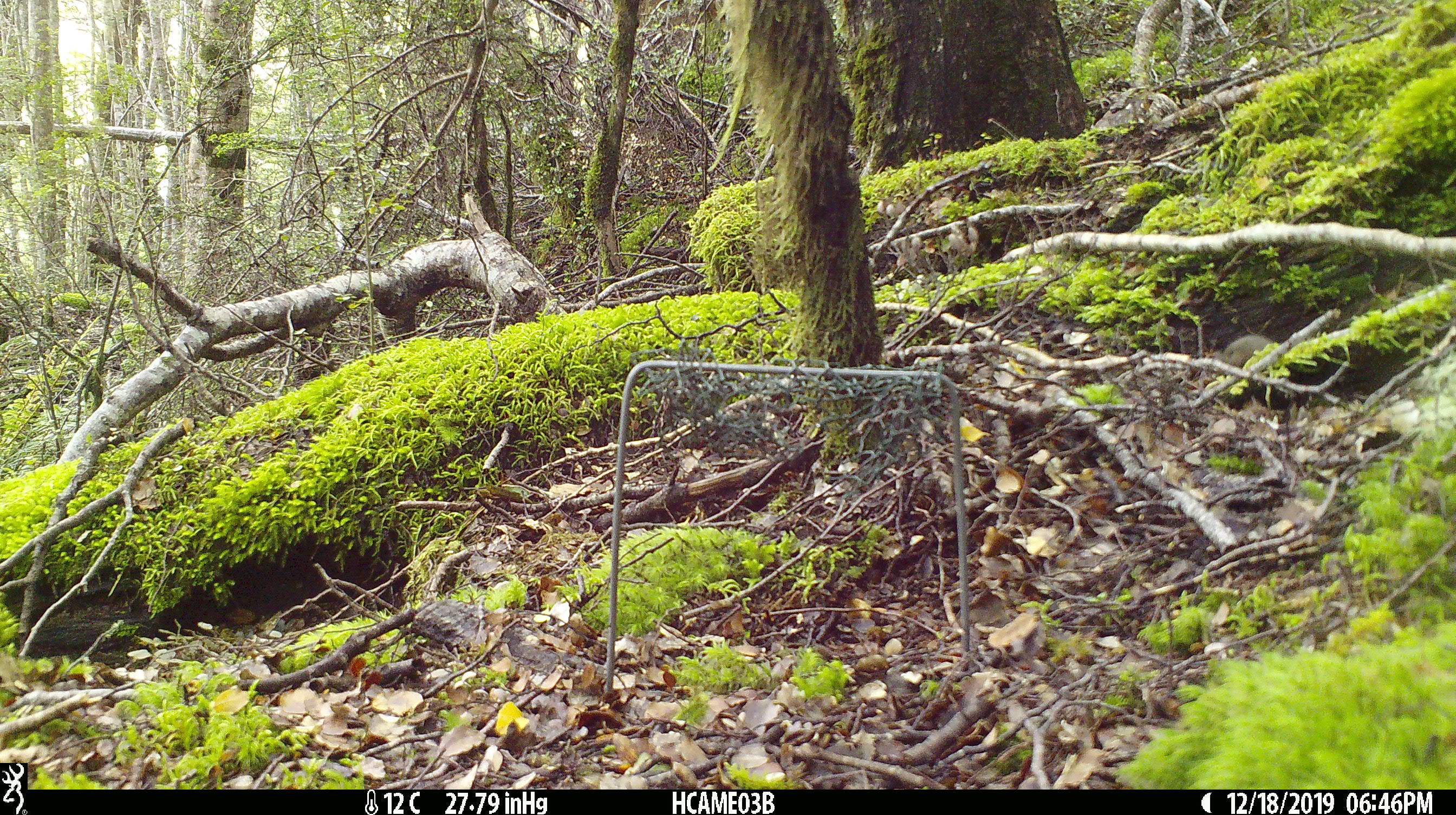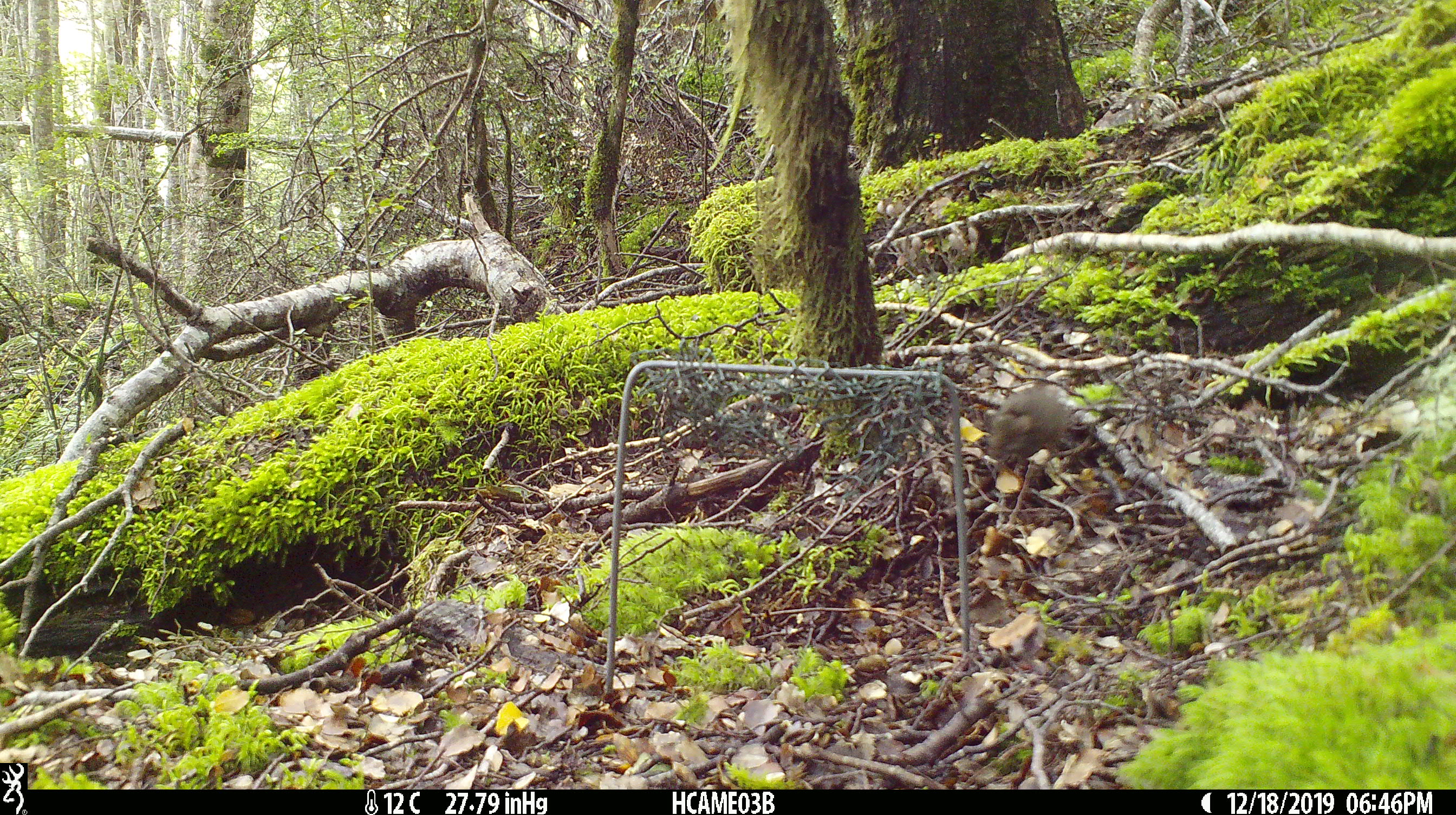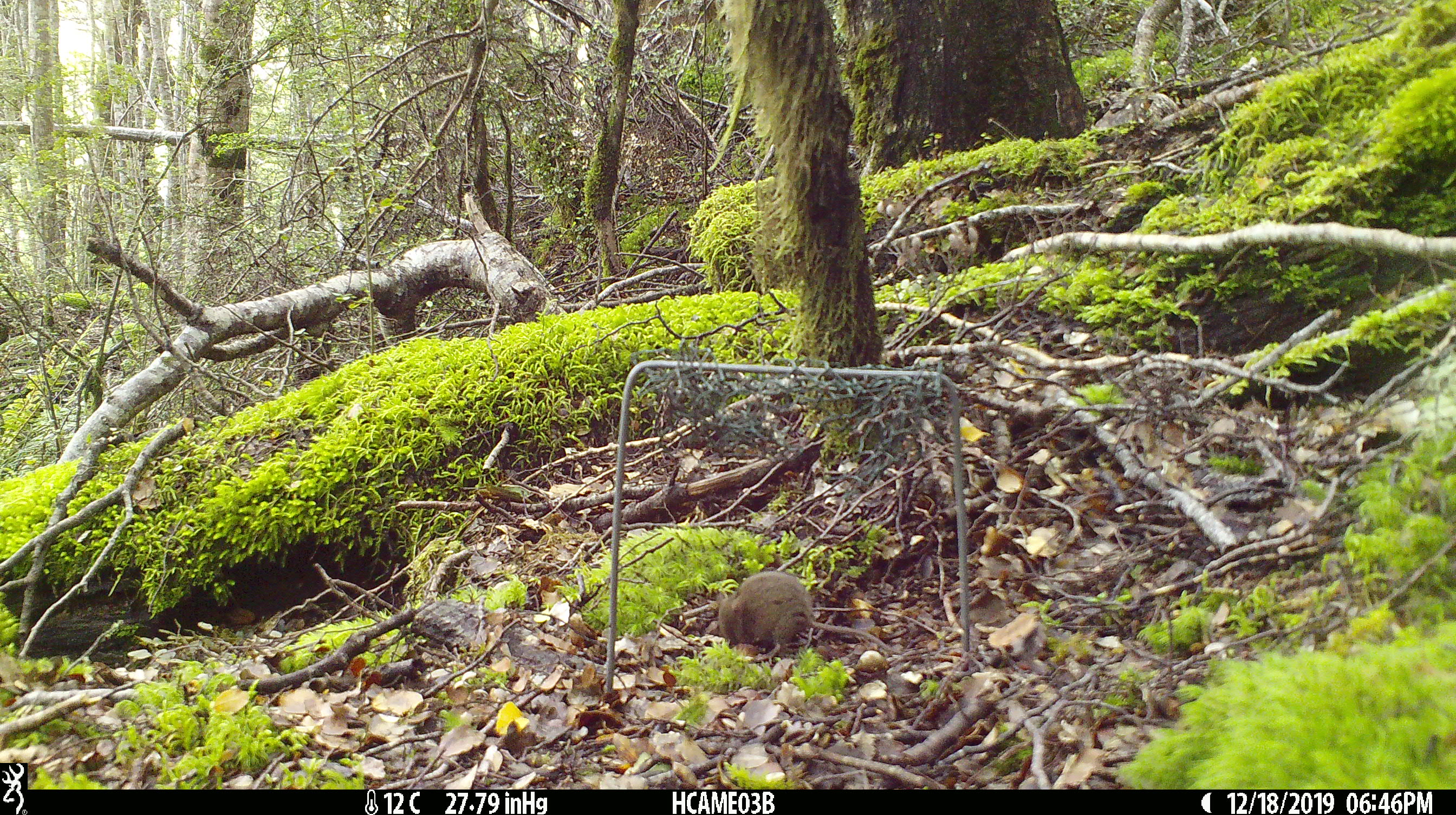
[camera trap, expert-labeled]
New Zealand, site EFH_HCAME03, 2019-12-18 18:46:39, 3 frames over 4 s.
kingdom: Animalia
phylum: Chordata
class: Mammalia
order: Rodentia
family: Muridae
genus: Mus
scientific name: Mus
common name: mouse